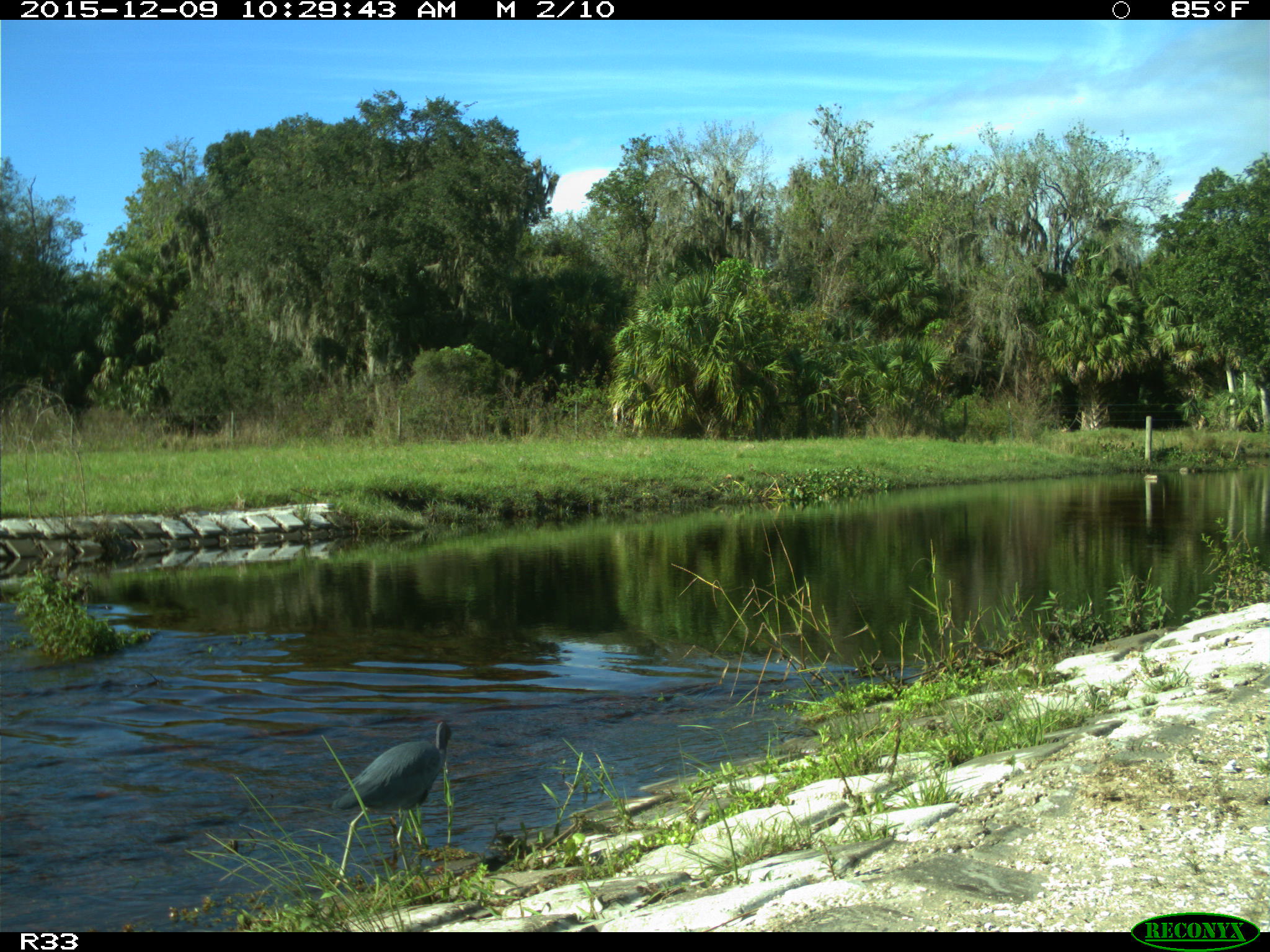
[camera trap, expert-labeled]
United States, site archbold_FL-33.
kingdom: Animalia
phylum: Chordata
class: Aves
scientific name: Aves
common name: birds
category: unidentified bird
Unidentified bird (birds) (Aves).